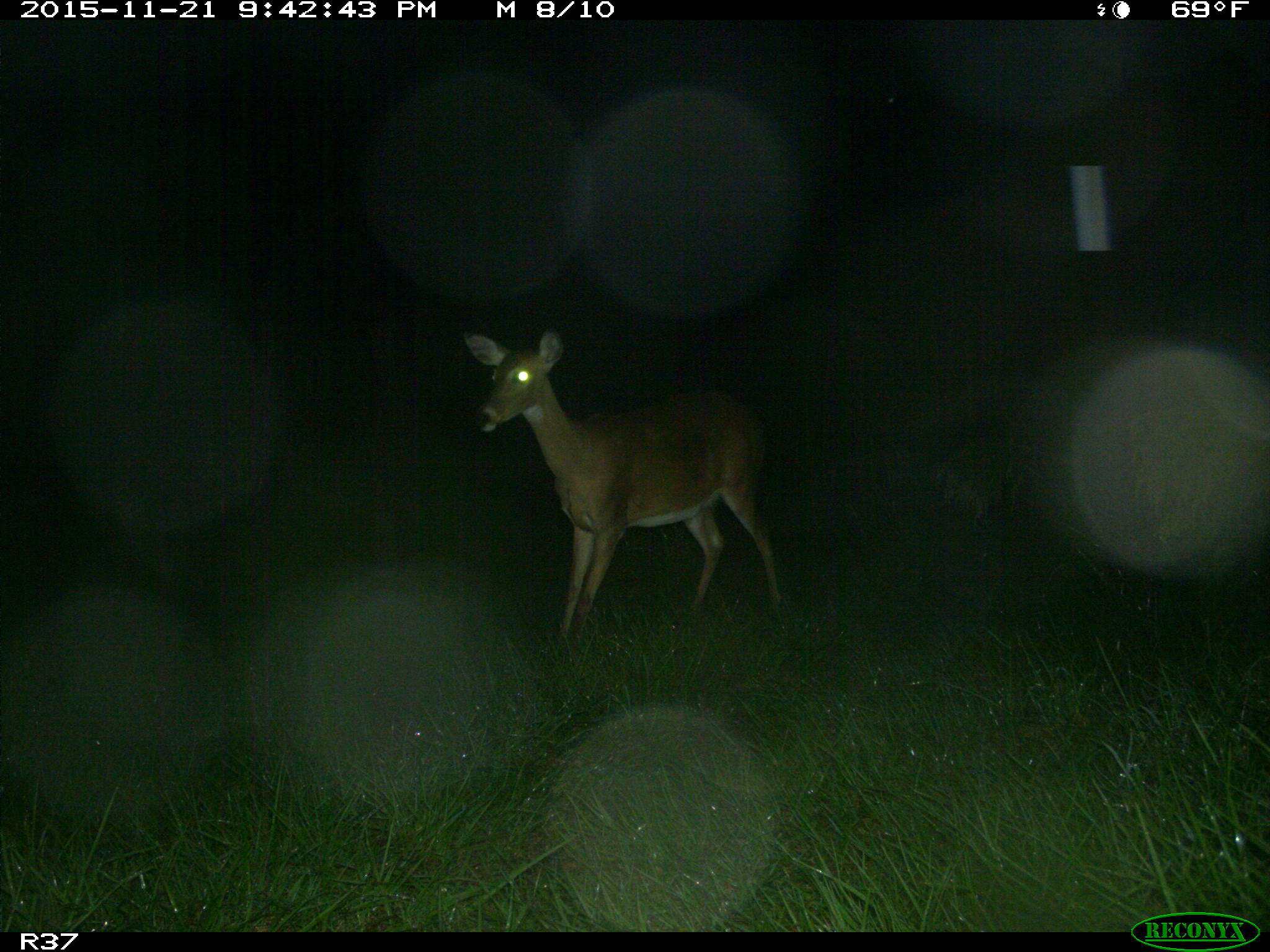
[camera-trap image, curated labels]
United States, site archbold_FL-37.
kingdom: Animalia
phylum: Chordata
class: Mammalia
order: Artiodactyla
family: Cervidae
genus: Odocoileus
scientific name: Odocoileus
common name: deer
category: unidentified deer